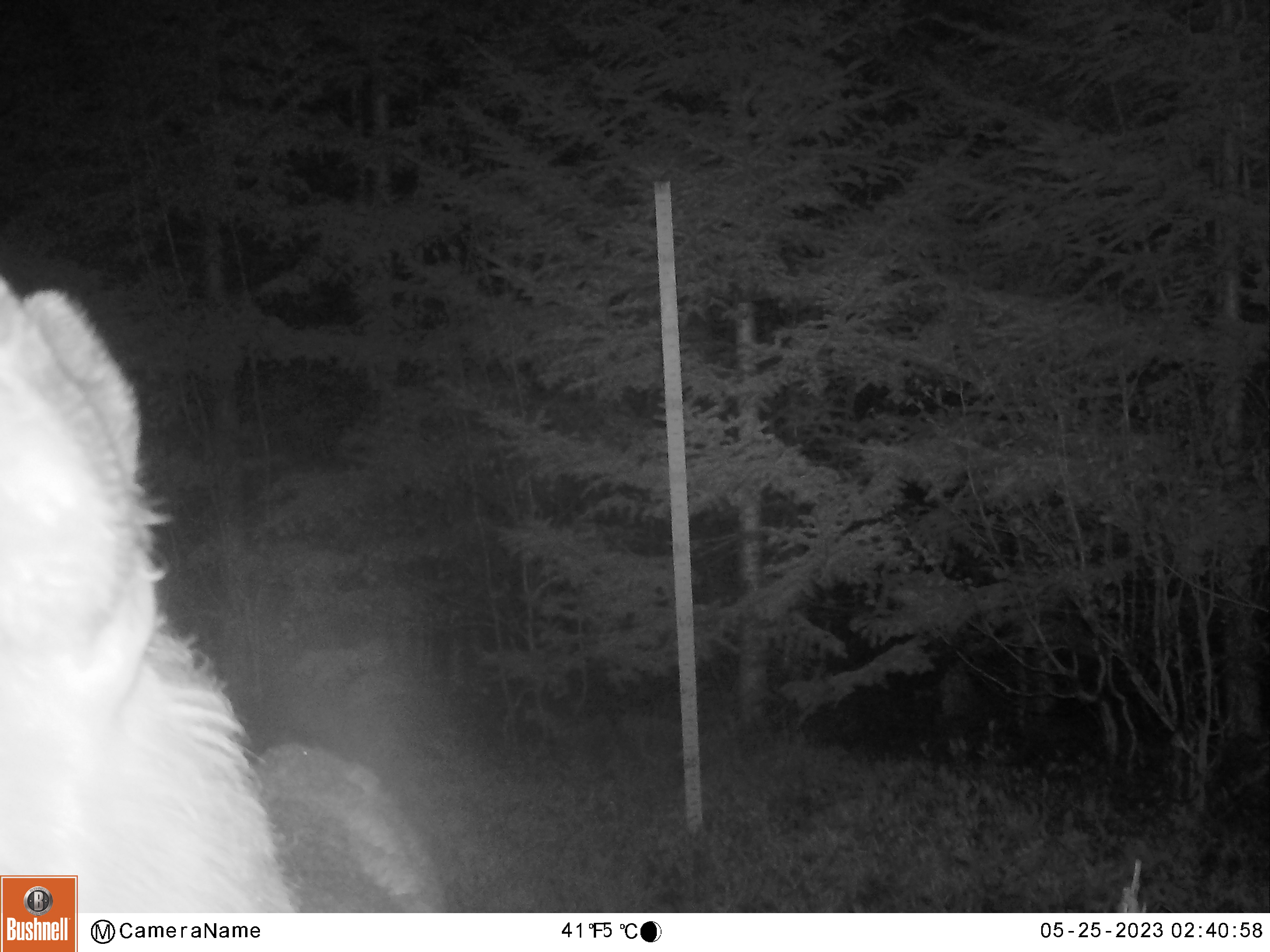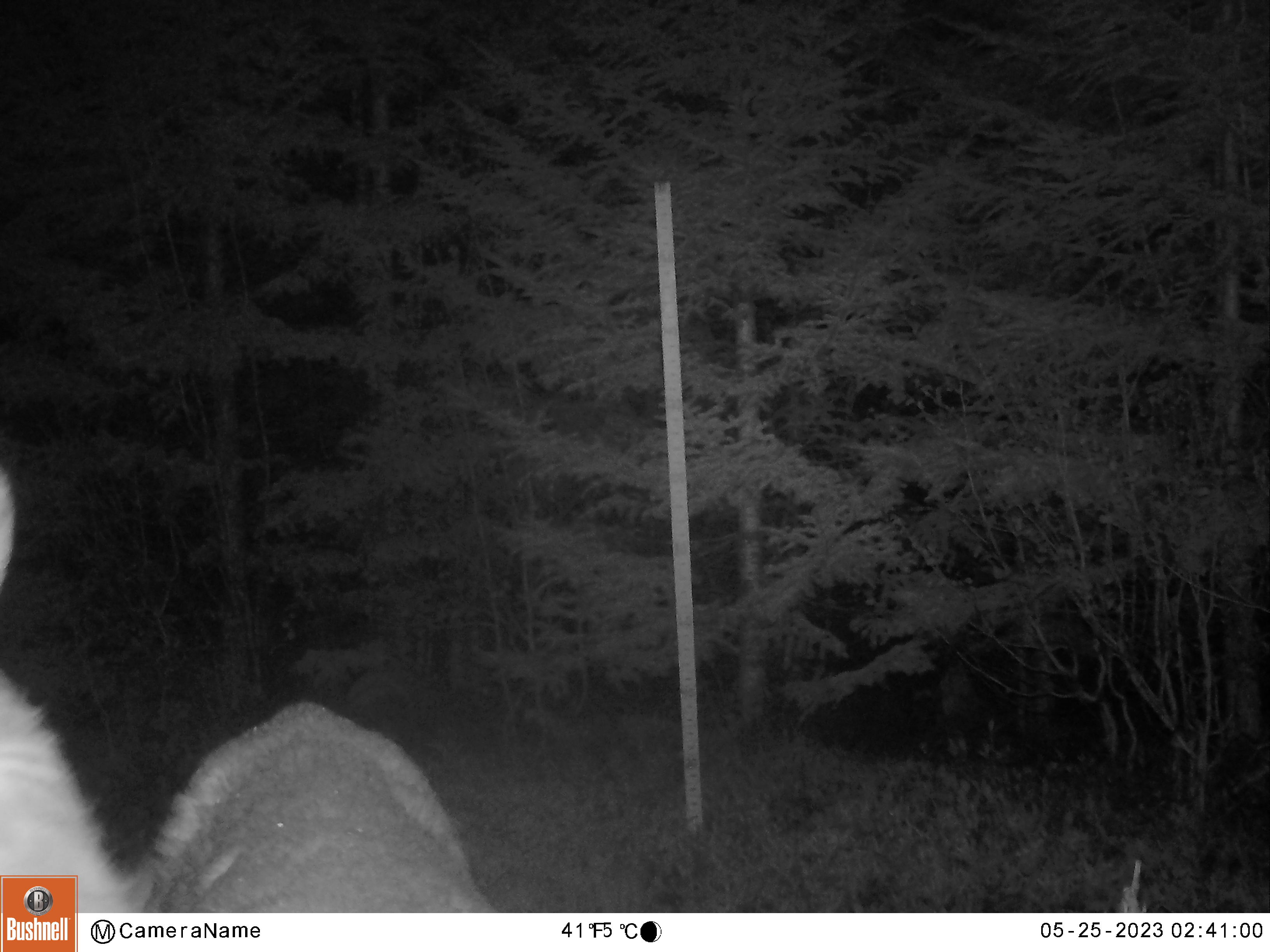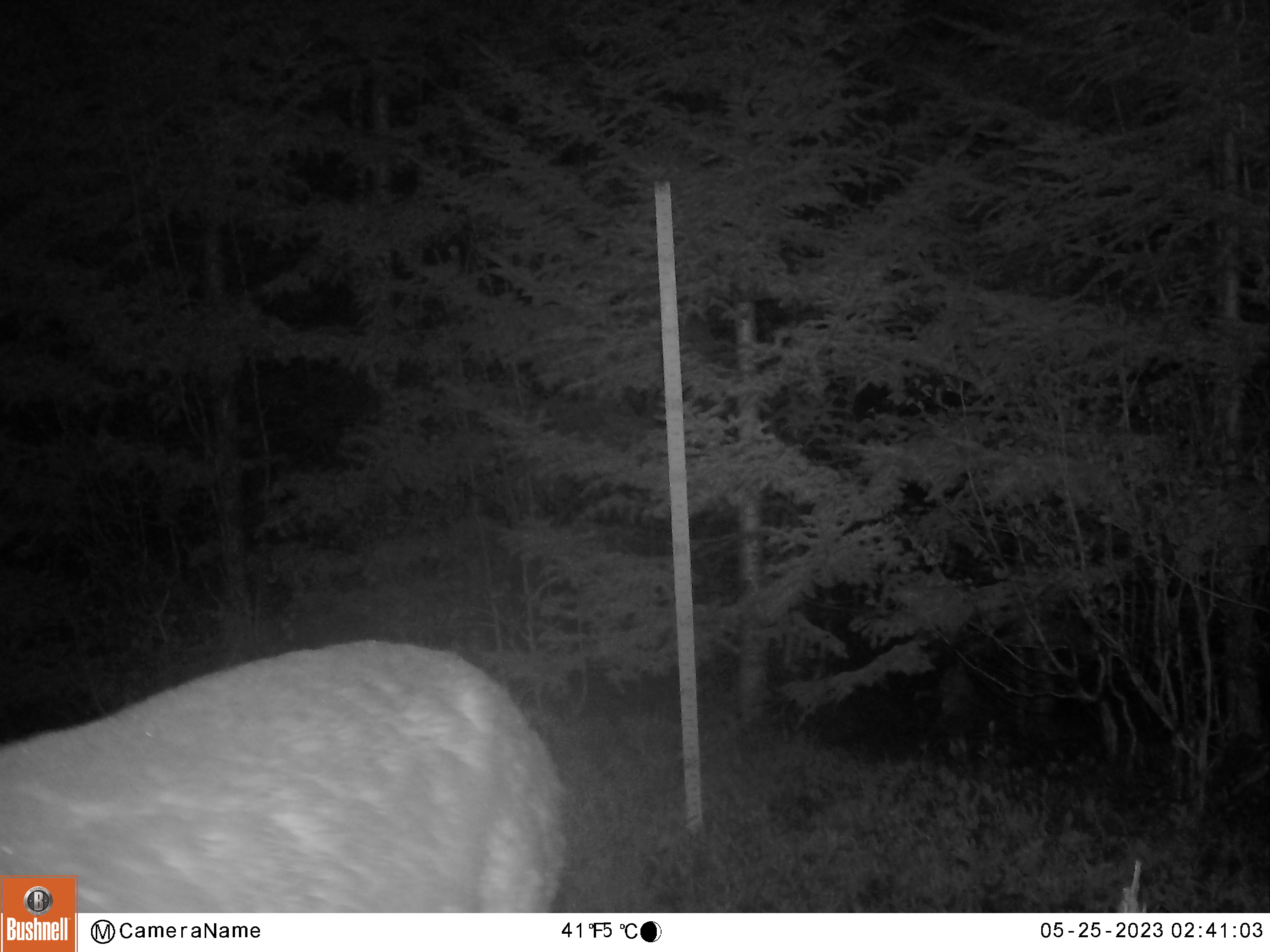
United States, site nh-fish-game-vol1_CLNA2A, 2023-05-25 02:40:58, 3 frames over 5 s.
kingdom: Animalia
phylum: Chordata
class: Mammalia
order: Artiodactyla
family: Cervidae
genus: Odocoileus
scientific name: Odocoileus virginianus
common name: white-tailed deer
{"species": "white-tailed deer (Odocoileus virginianus)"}